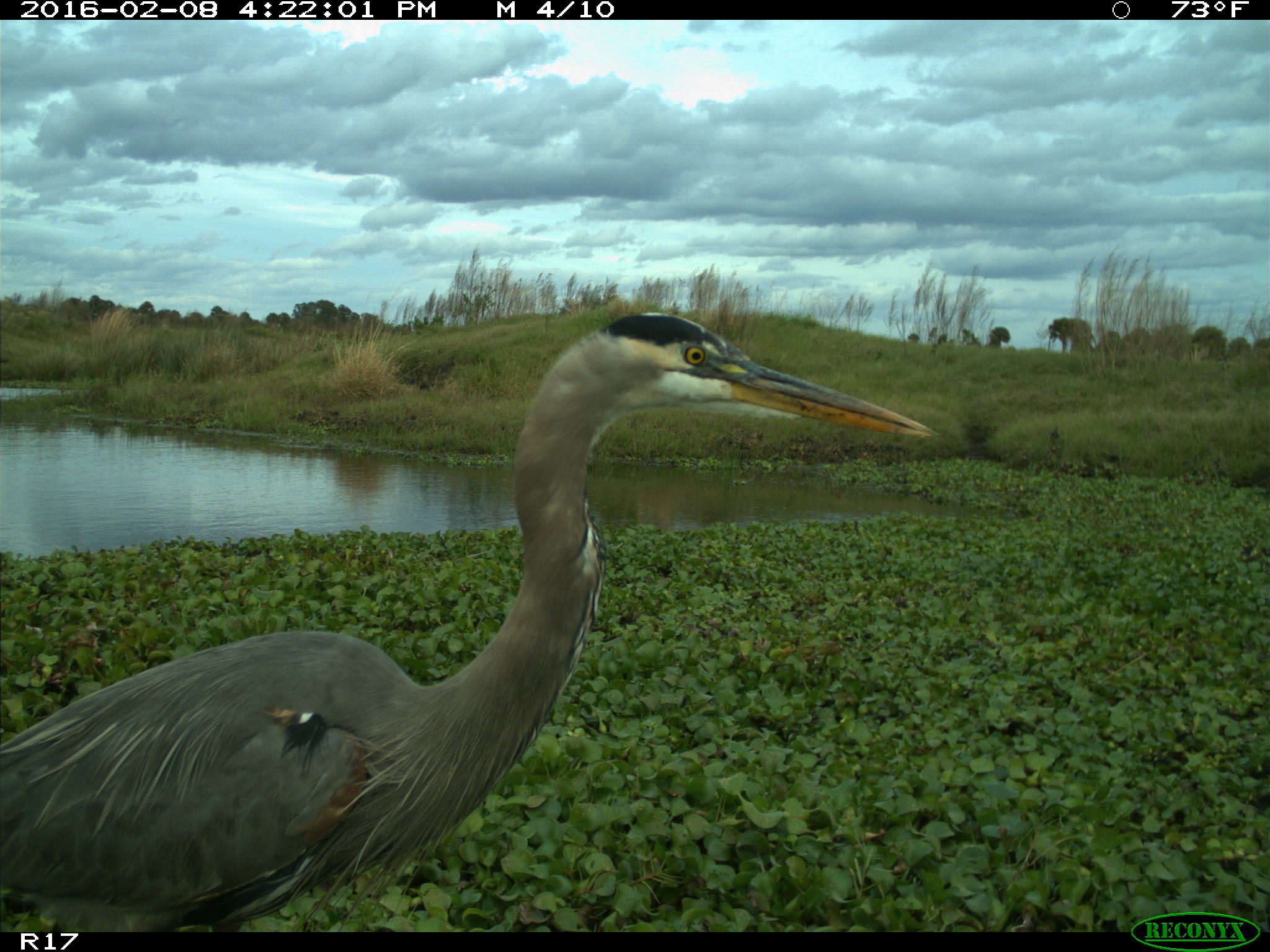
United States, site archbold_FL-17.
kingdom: Animalia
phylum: Chordata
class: Aves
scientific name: Aves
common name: birds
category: unidentified bird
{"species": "unidentified bird (birds) (Aves)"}